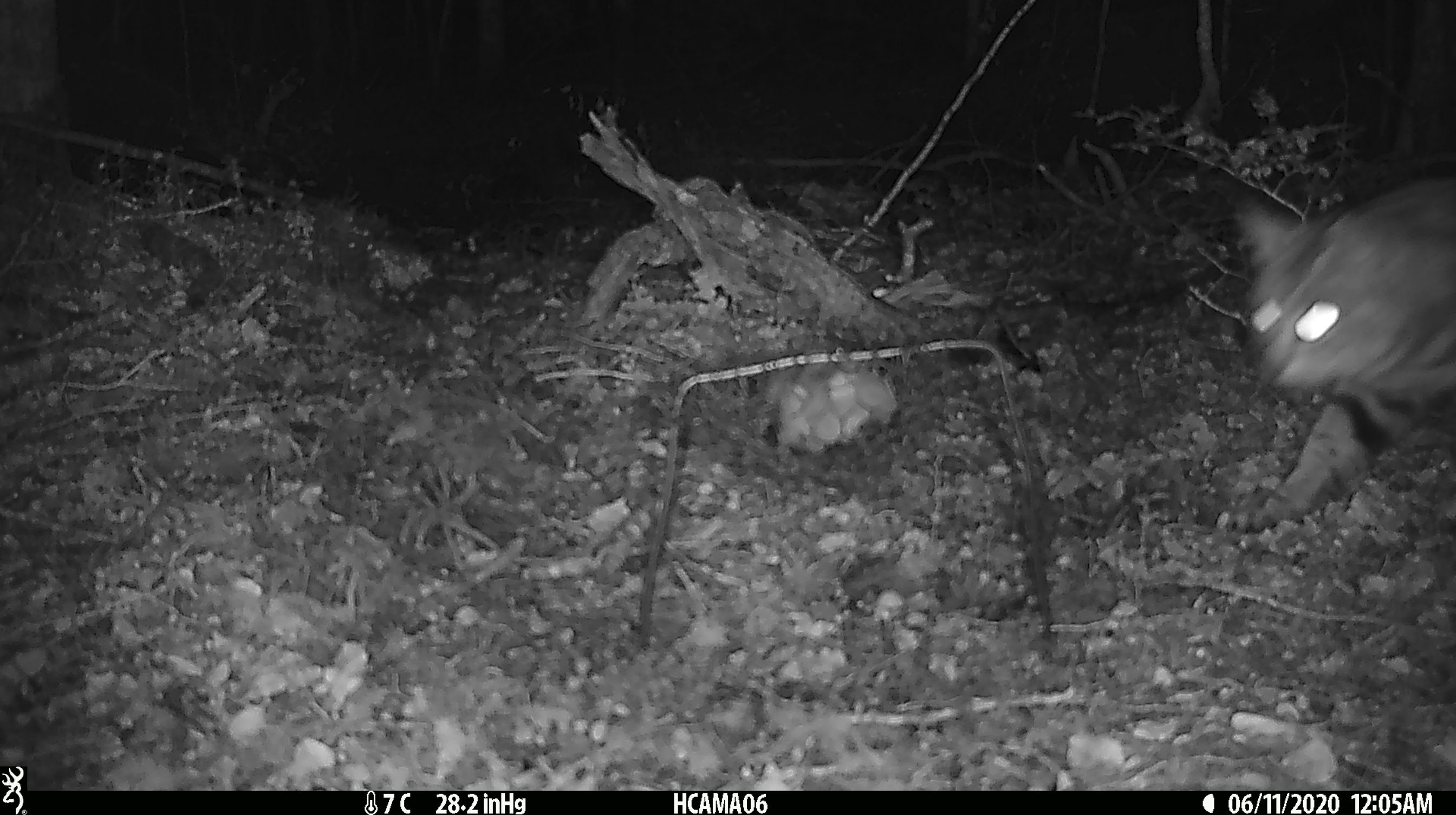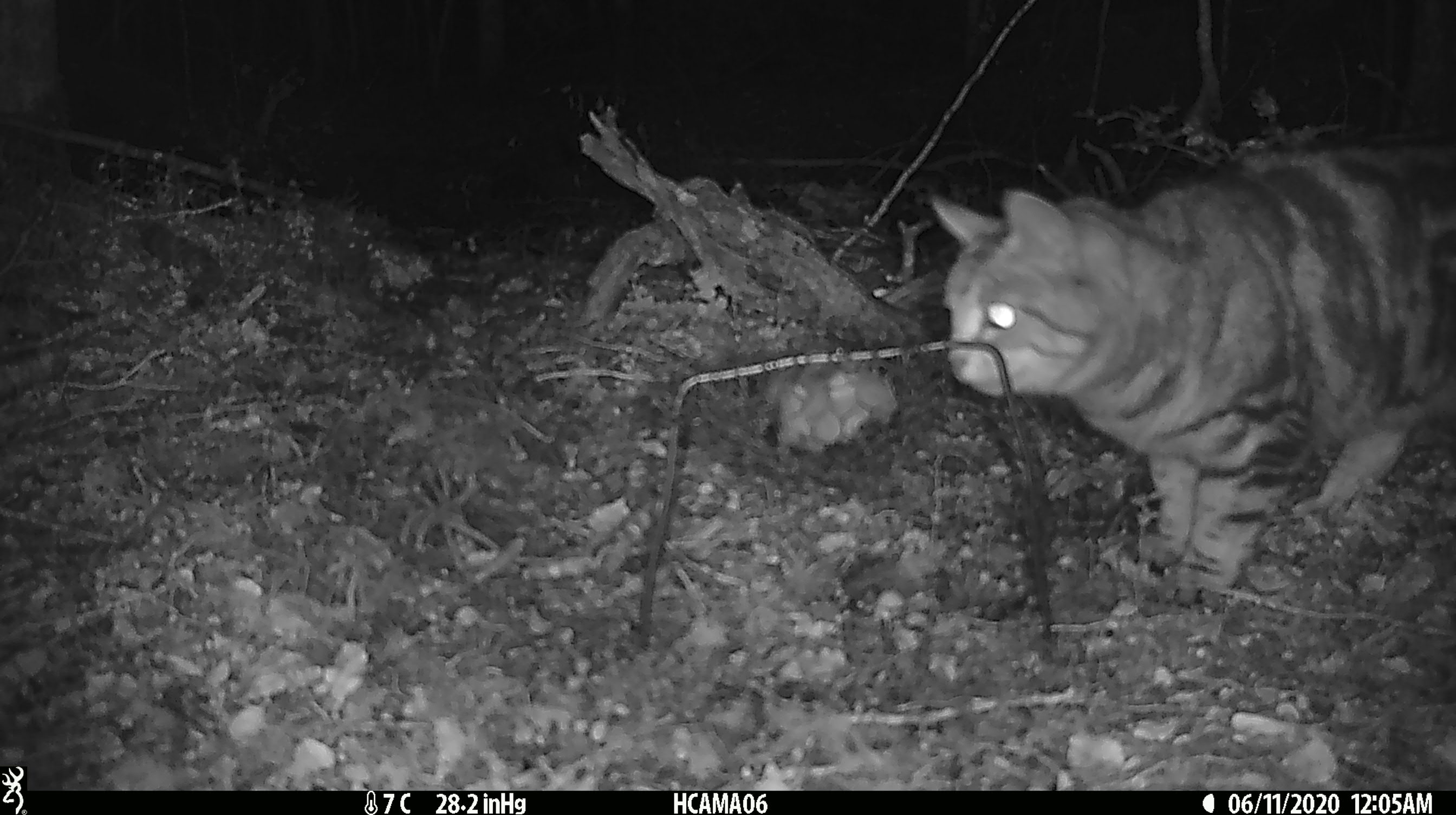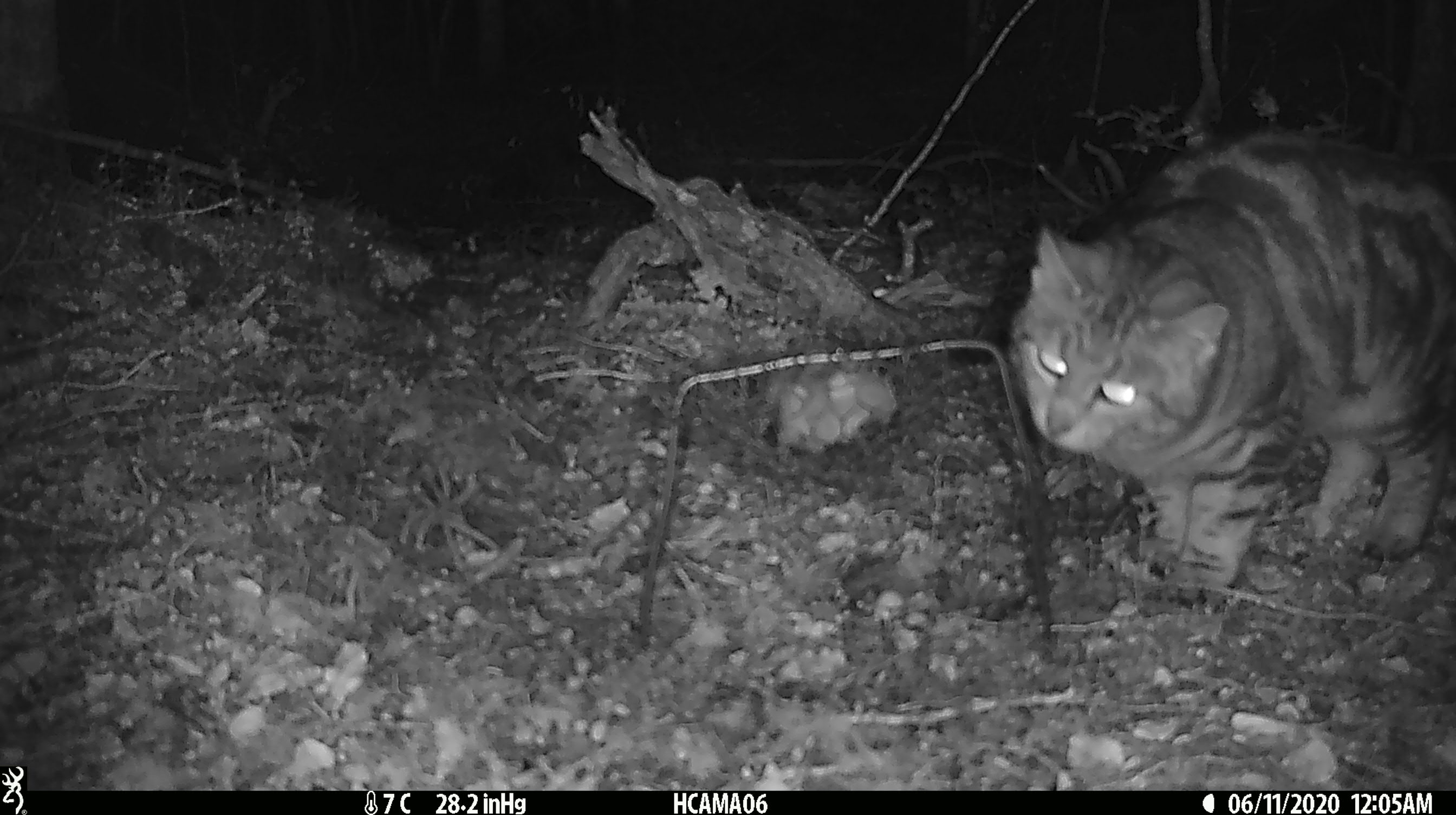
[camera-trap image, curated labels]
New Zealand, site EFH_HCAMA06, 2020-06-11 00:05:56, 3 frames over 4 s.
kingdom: Animalia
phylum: Chordata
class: Mammalia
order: Carnivora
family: Felidae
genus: Felis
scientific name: Felis catus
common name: domestic cat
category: cat